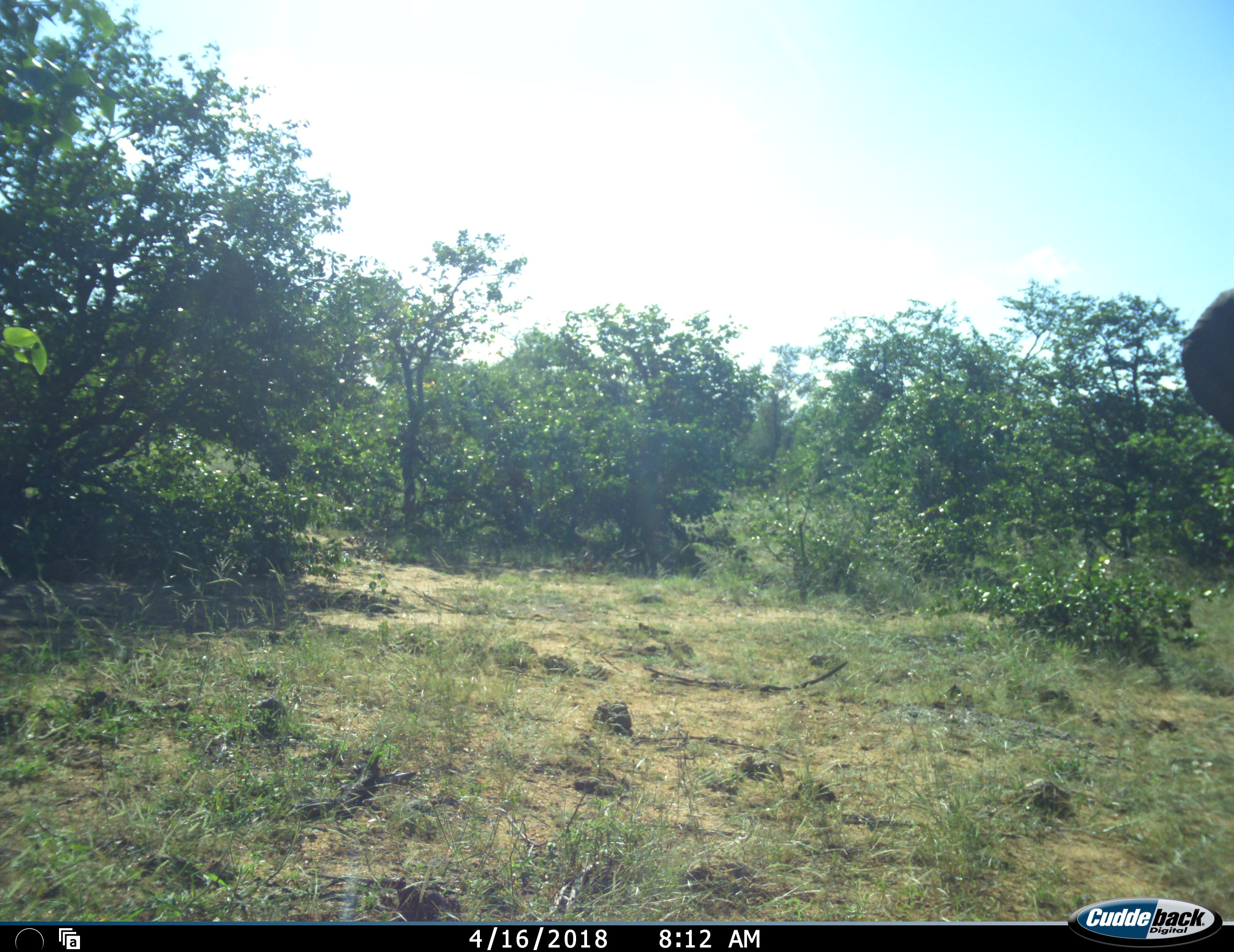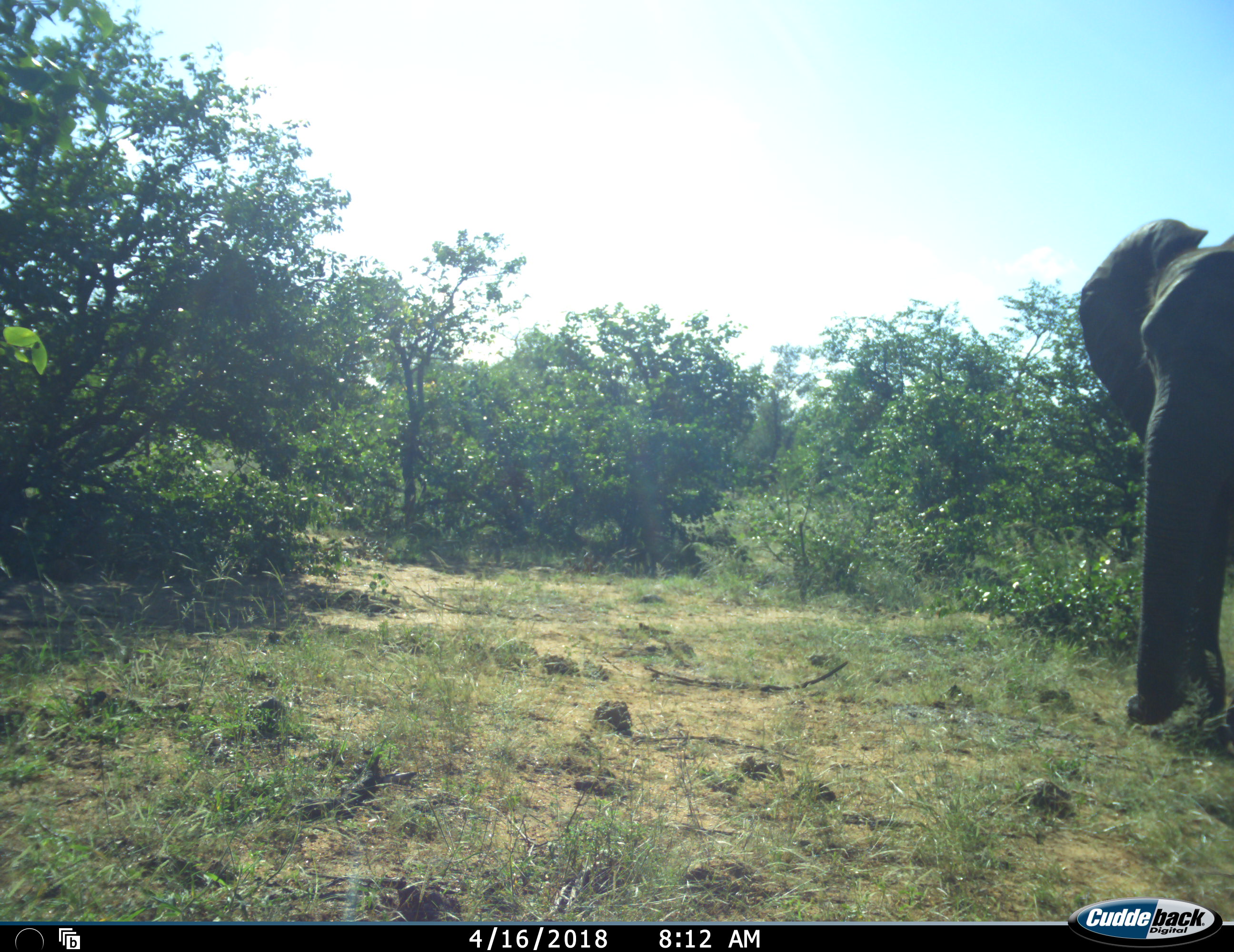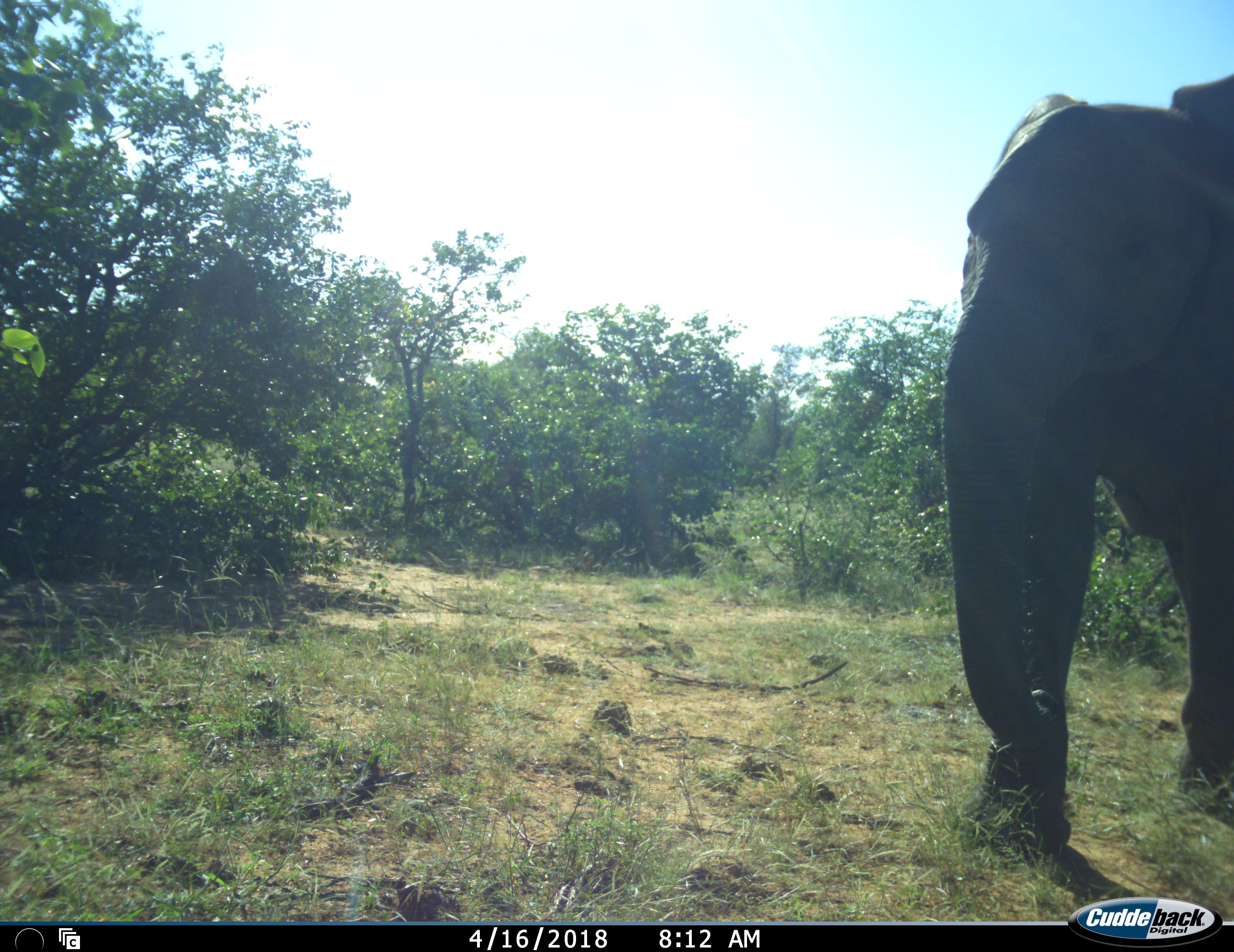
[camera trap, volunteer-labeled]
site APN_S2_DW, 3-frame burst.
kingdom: Animalia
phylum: Chordata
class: Mammalia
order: Proboscidea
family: Elephantidae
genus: Loxodonta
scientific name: Loxodonta africana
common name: african bush elephant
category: elephant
Elephant (african bush elephant) (Loxodonta africana), count 1. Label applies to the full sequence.